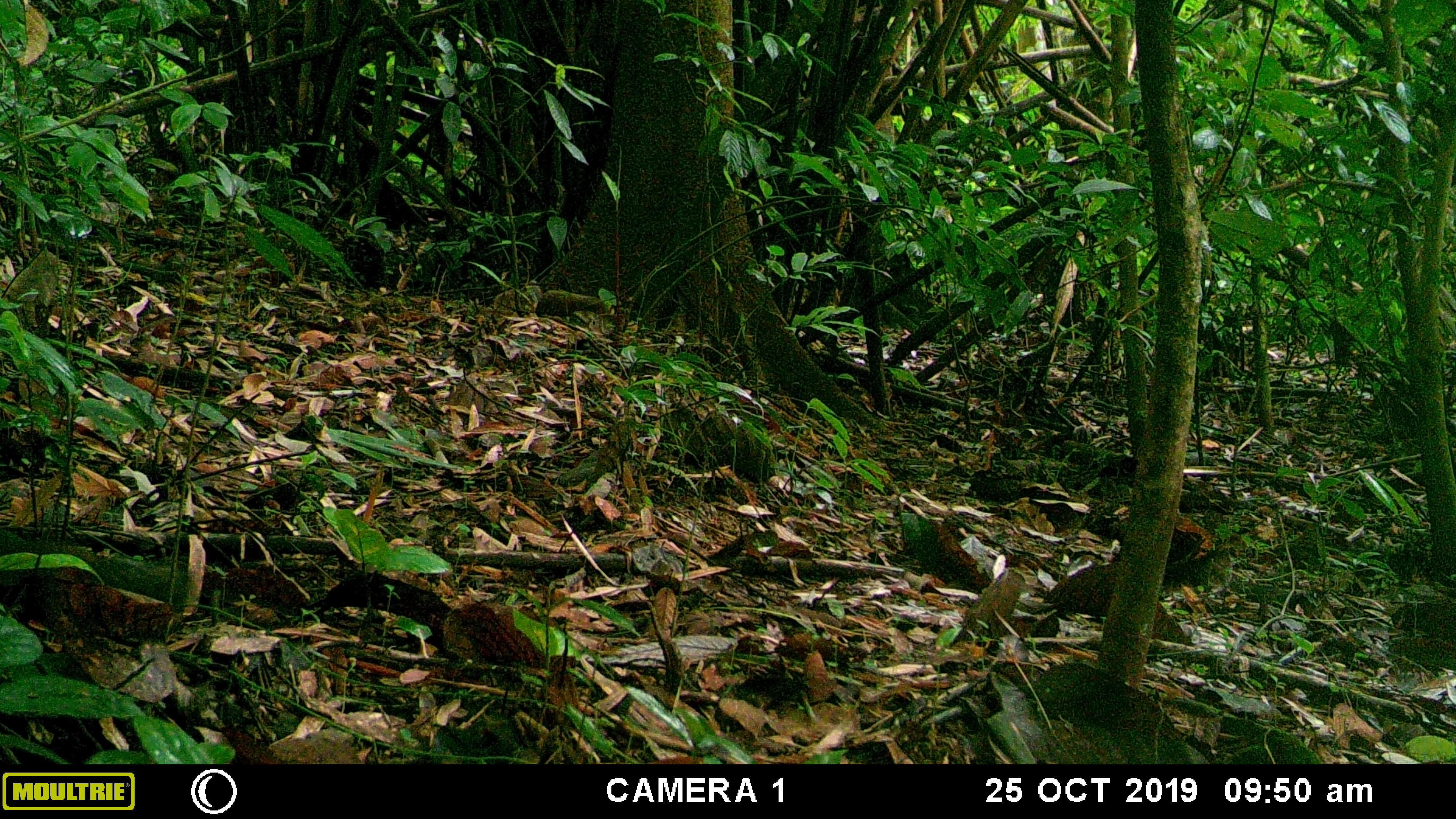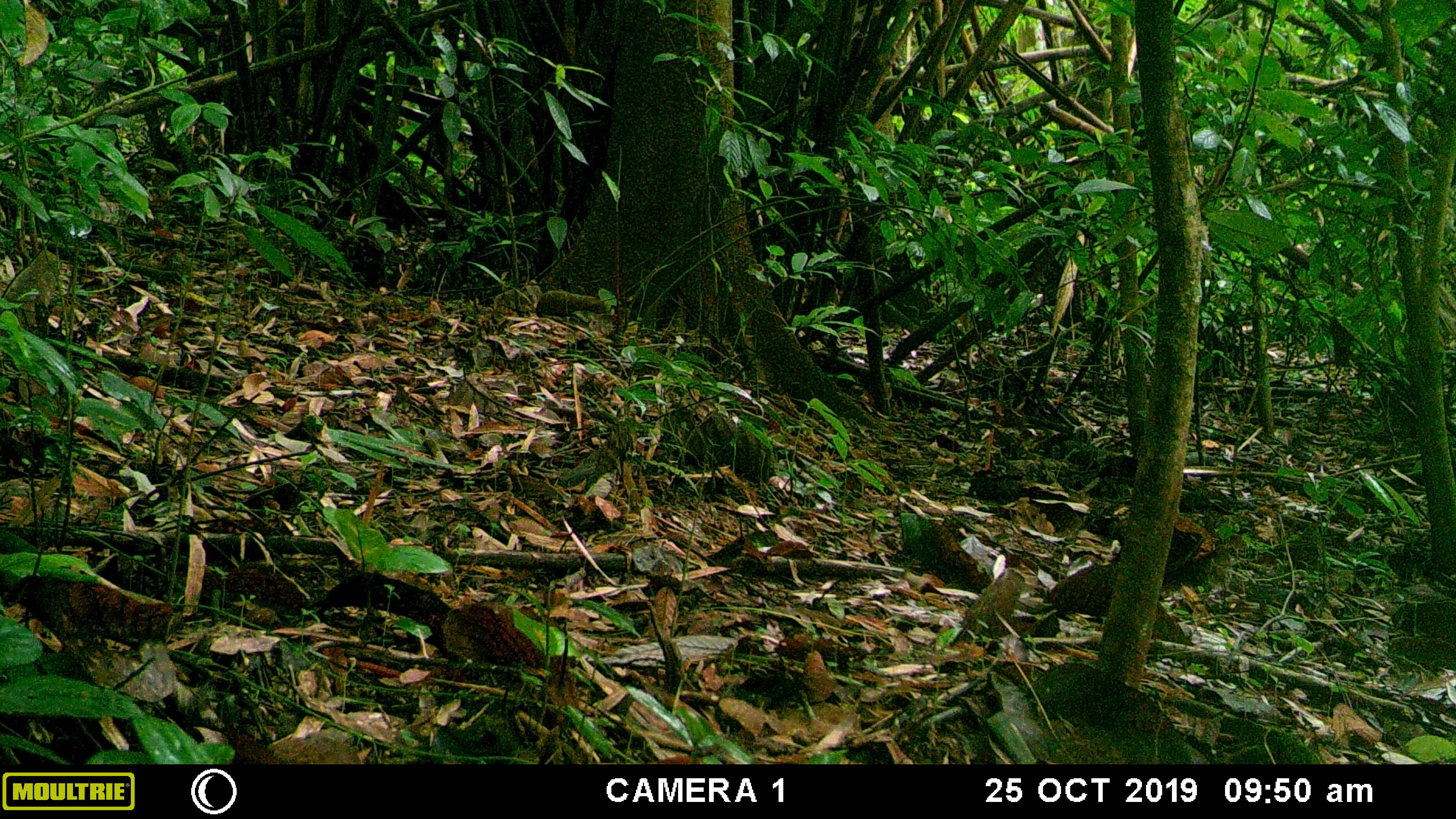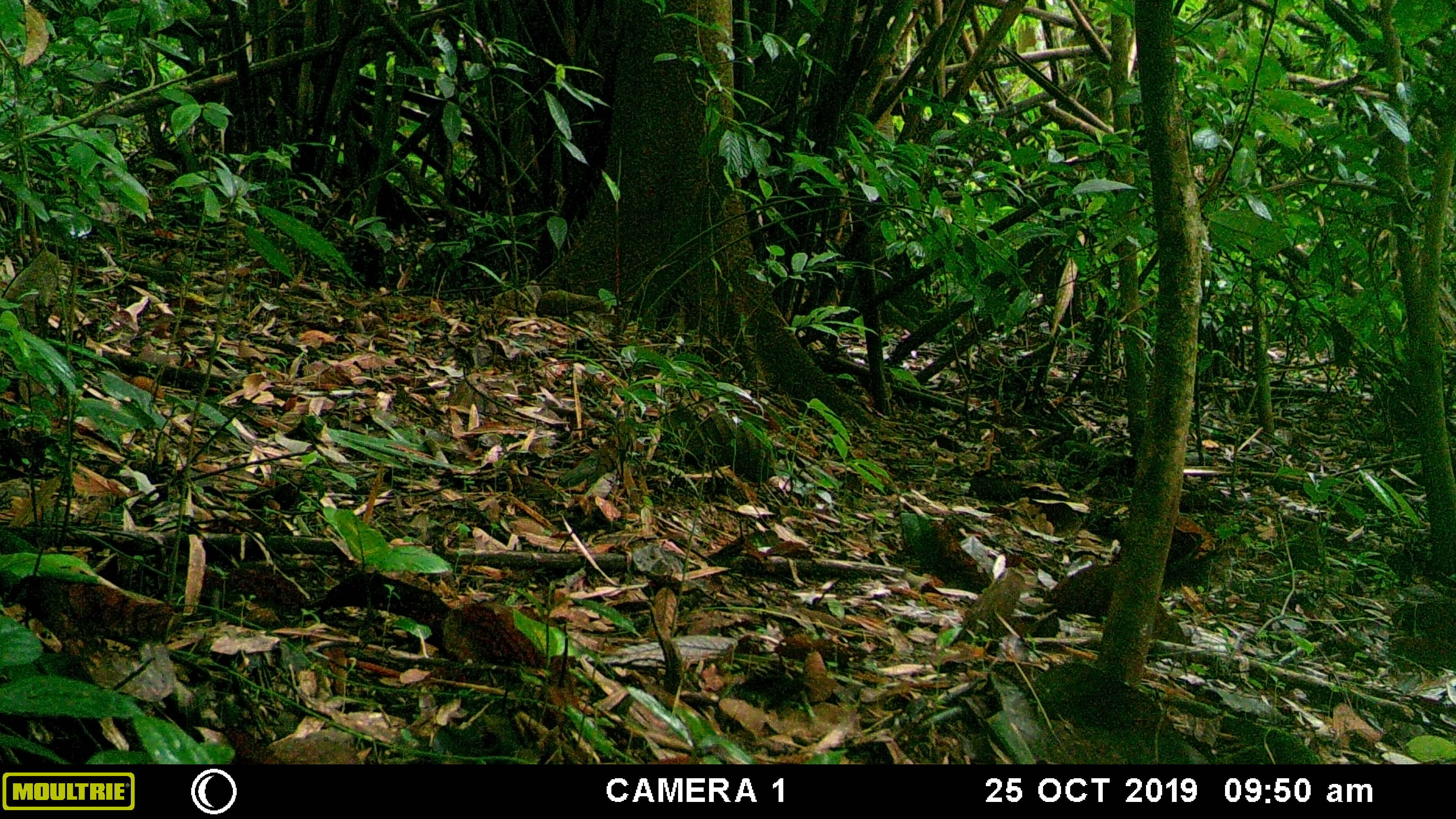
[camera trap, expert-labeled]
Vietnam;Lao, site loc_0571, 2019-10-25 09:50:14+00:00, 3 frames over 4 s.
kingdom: Animalia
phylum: Chordata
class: Mammalia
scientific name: Mammalia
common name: mammal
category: unidentified small mammal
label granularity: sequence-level